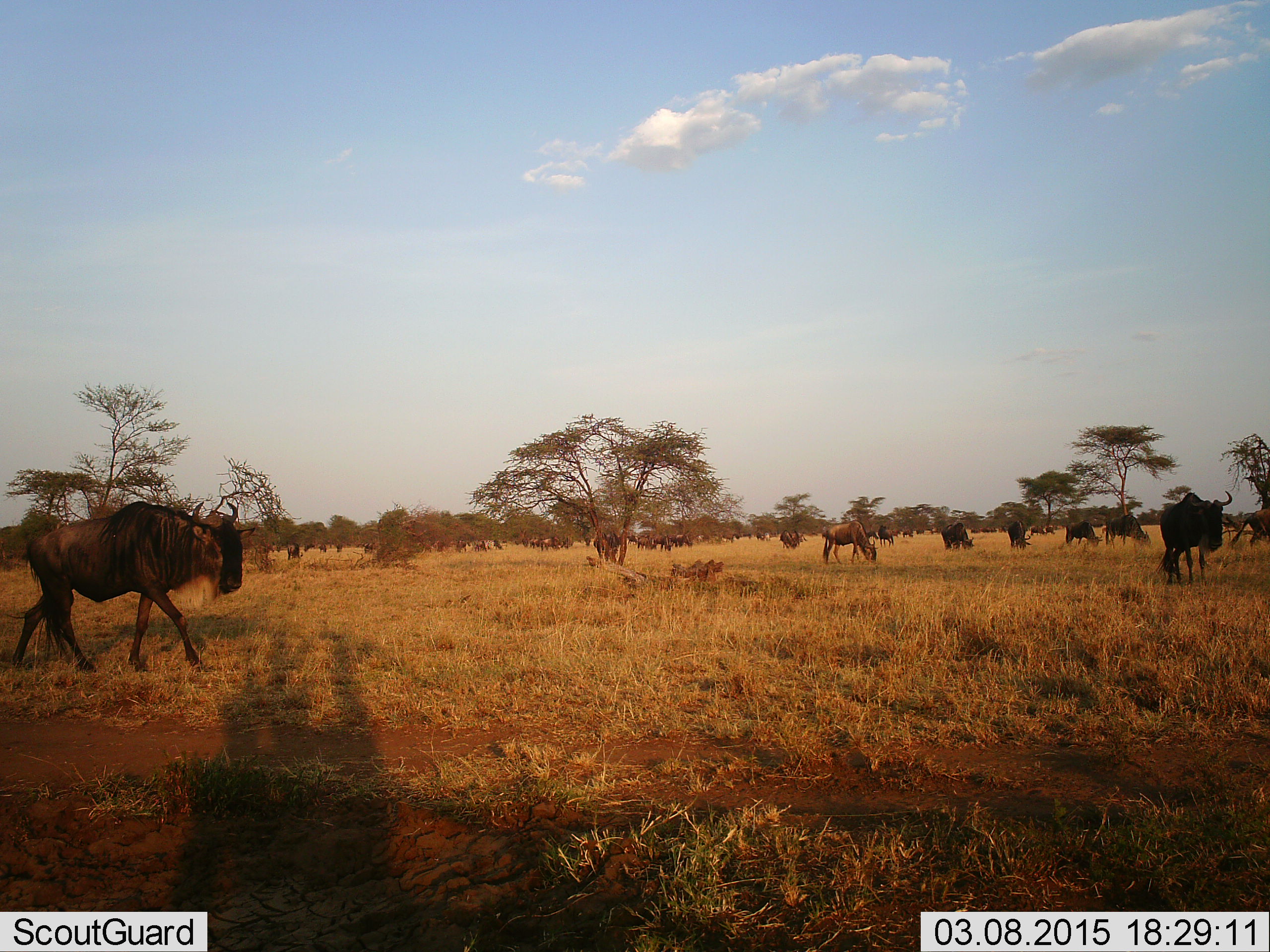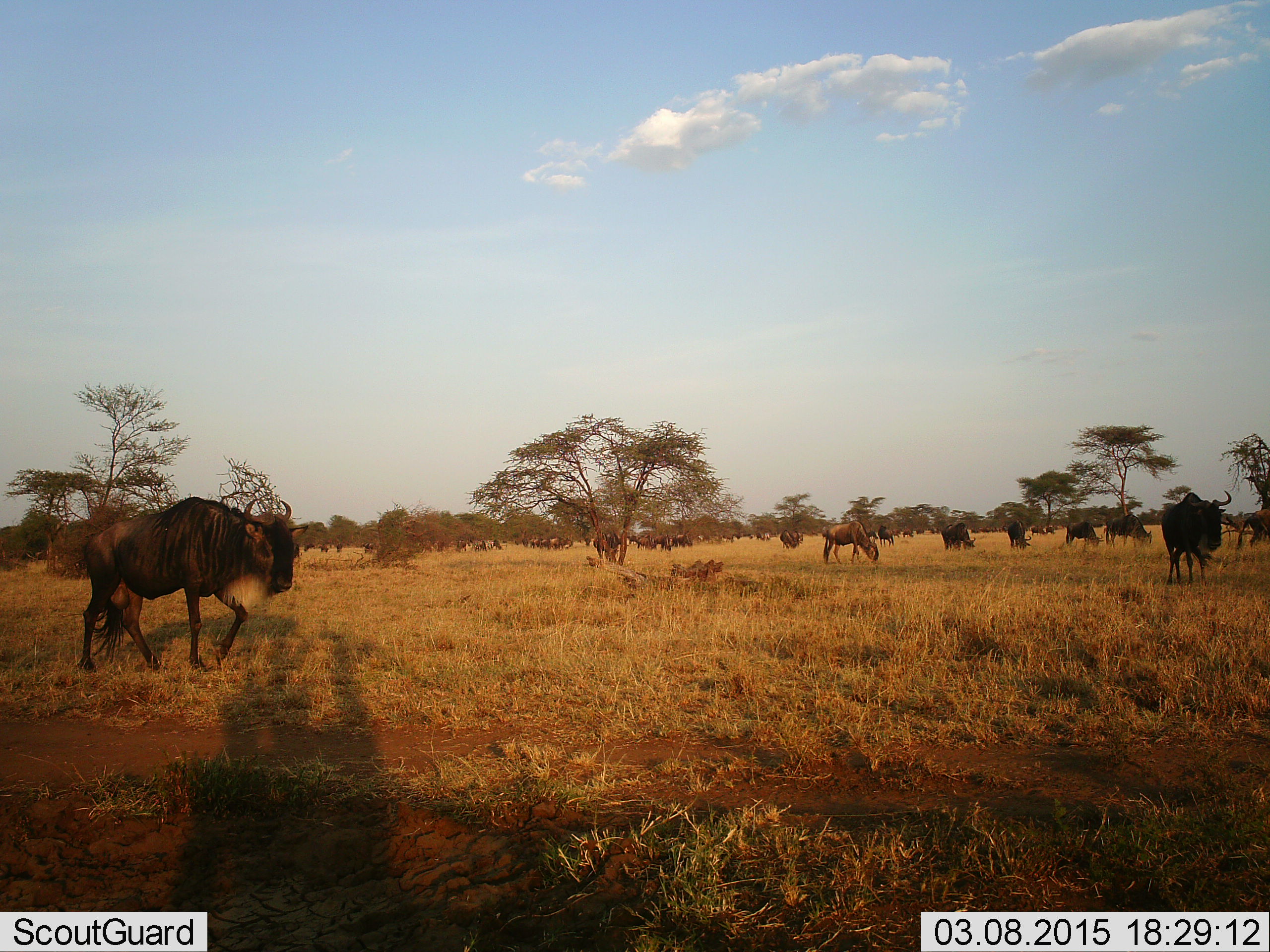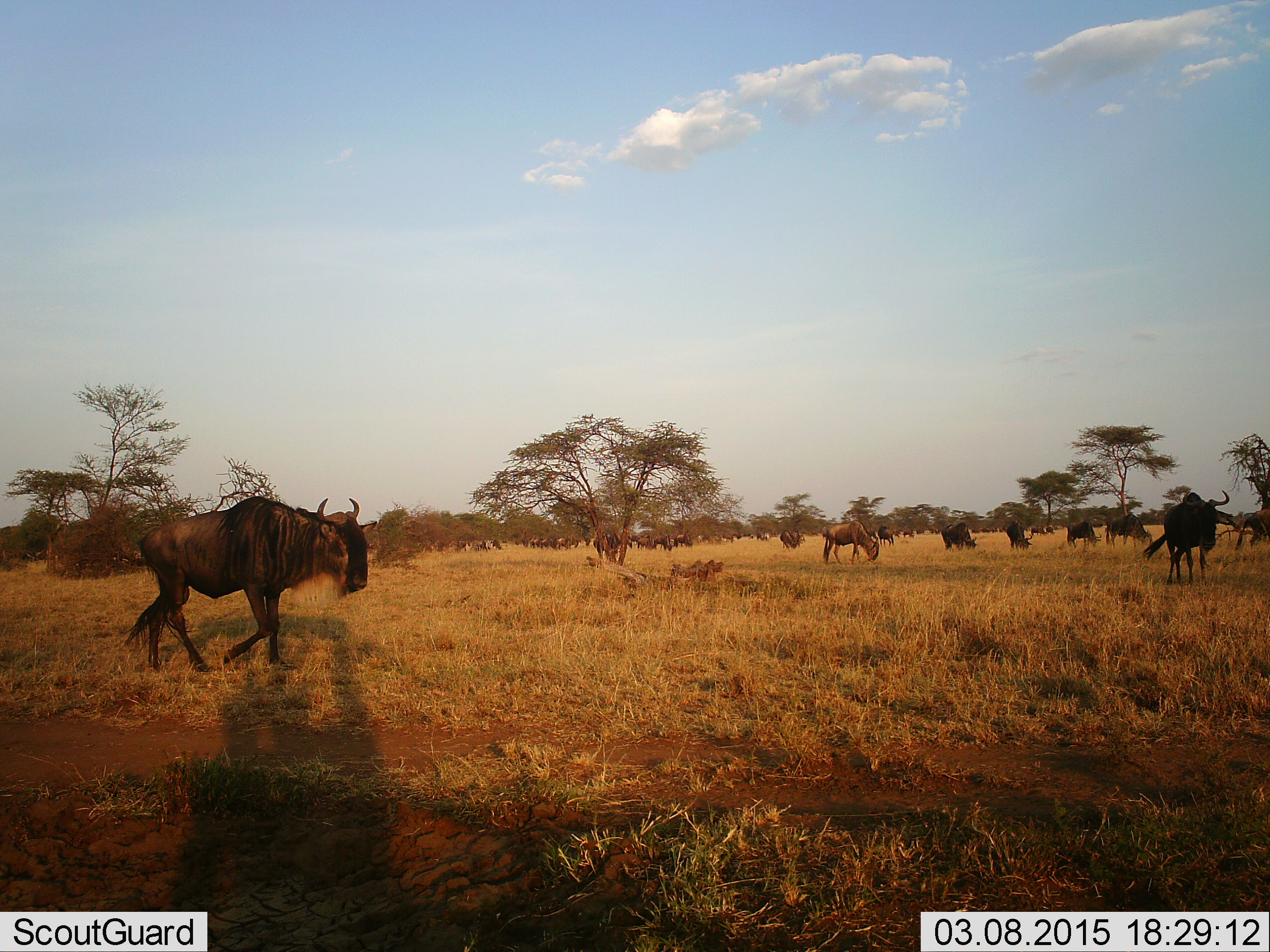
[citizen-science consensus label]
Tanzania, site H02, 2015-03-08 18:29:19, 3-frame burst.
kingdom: Animalia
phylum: Chordata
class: Mammalia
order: Artiodactyla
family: Bovidae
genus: Connochaetes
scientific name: Connochaetes taurinus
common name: blue wildebeest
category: wildebeest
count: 11-50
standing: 50%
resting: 10%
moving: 100%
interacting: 10%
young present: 0%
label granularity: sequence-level